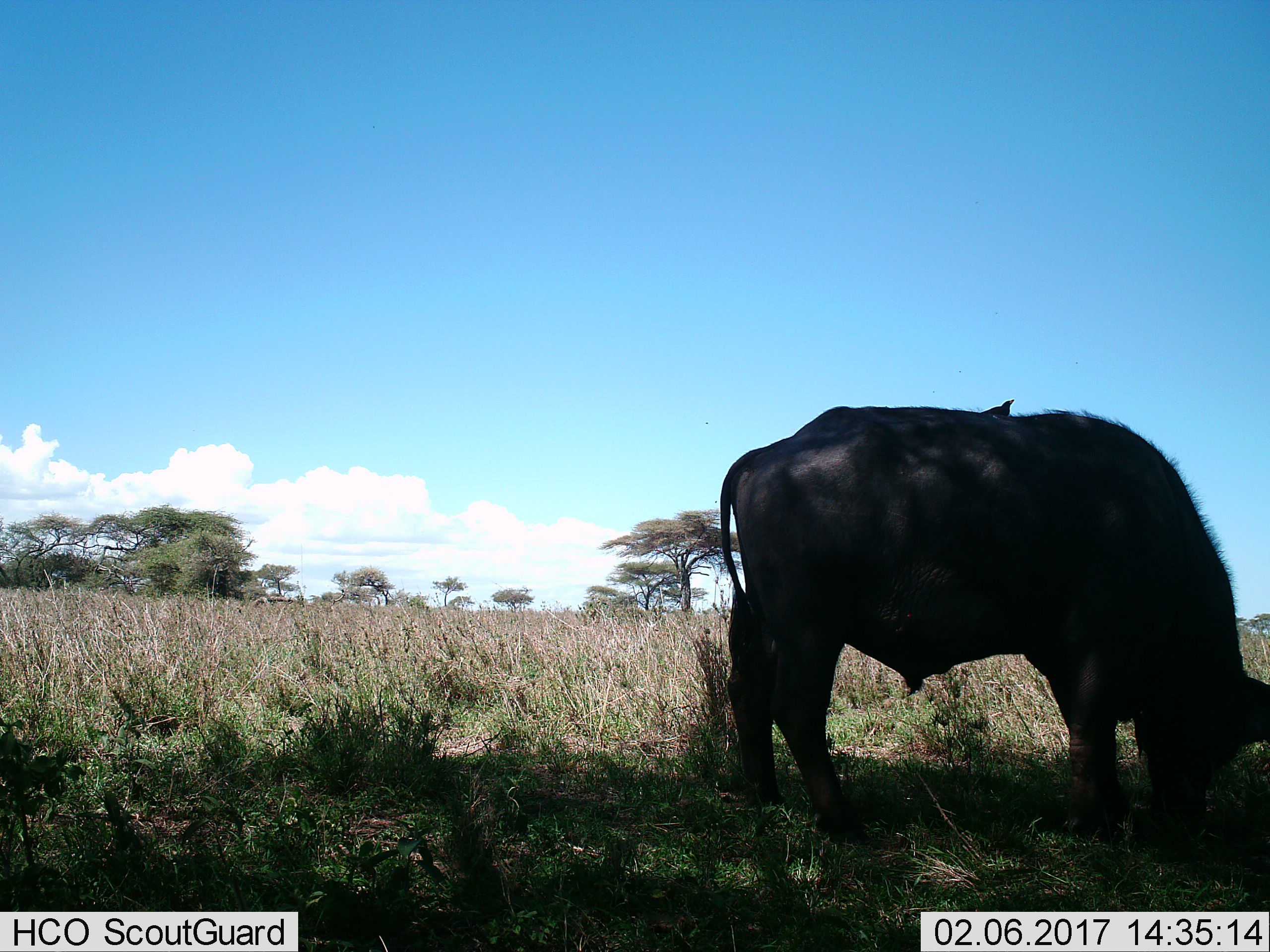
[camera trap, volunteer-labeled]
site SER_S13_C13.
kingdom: Animalia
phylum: Chordata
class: Mammalia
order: Artiodactyla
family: Bovidae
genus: Syncerus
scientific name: Syncerus caffer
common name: african buffalo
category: buffalo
Buffalo (african buffalo) (Syncerus caffer), count 1. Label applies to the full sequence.